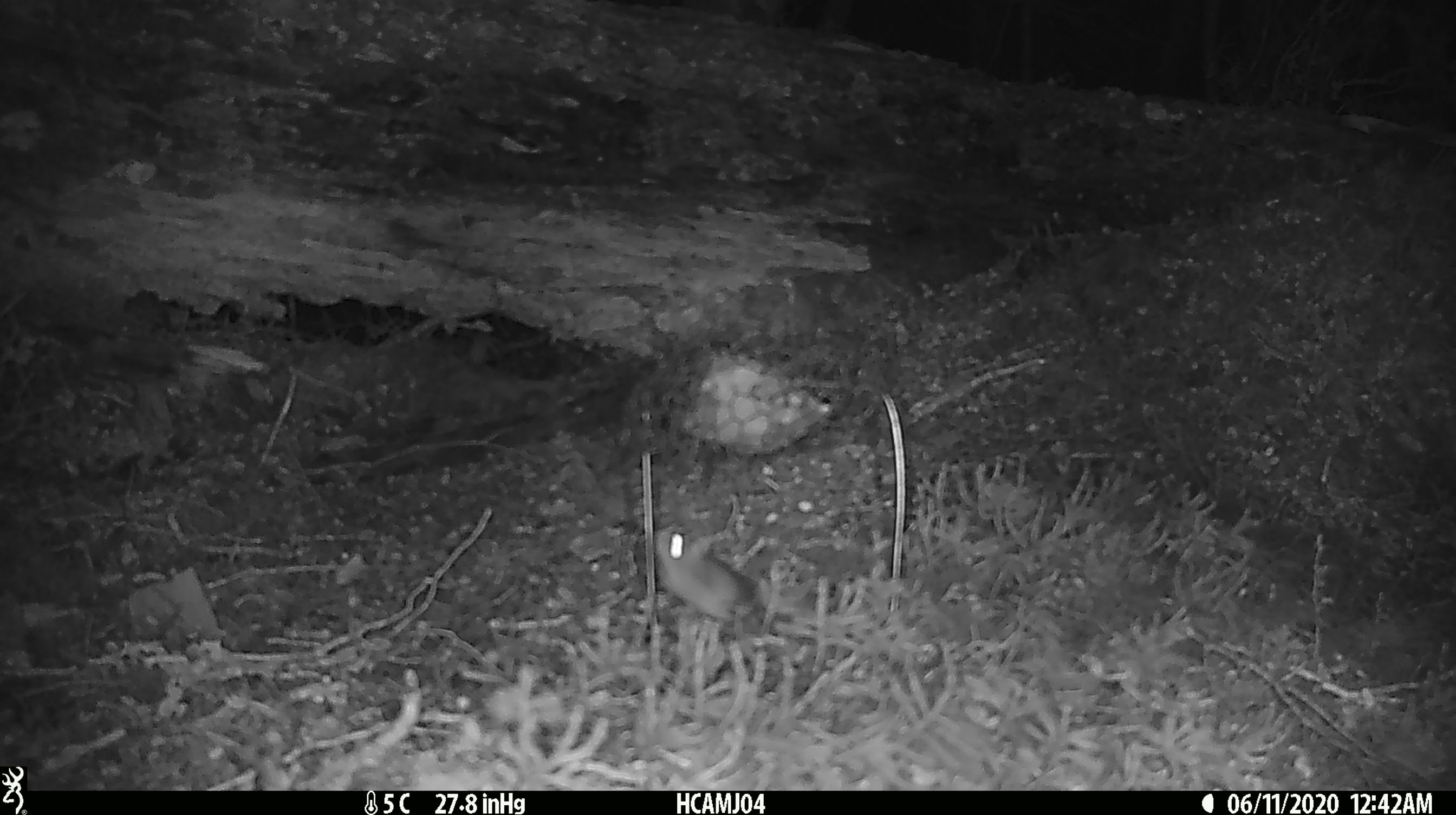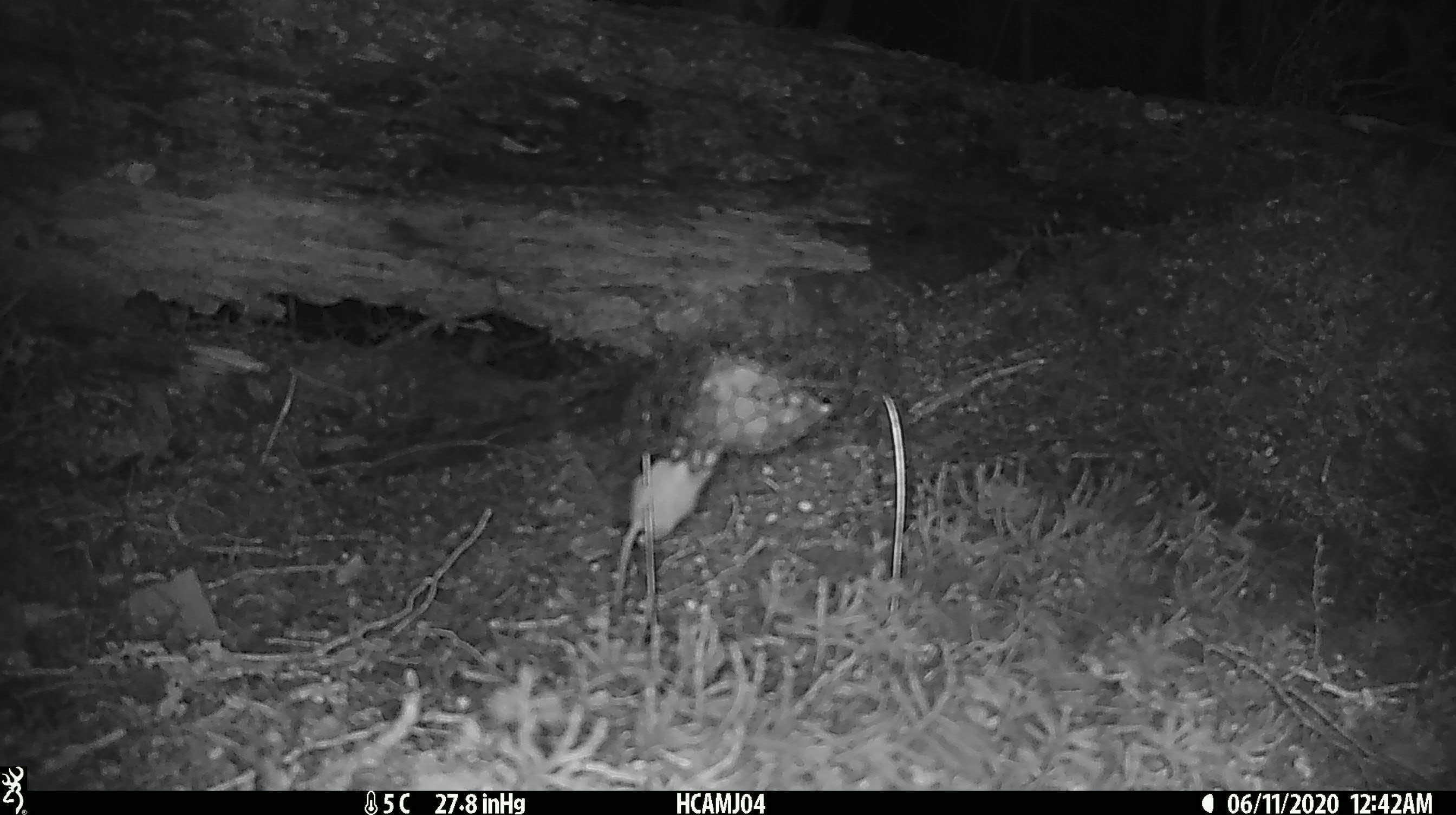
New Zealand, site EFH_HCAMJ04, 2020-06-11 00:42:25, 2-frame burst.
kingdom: Animalia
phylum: Chordata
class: Mammalia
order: Rodentia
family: Muridae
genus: Mus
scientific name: Mus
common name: mouse